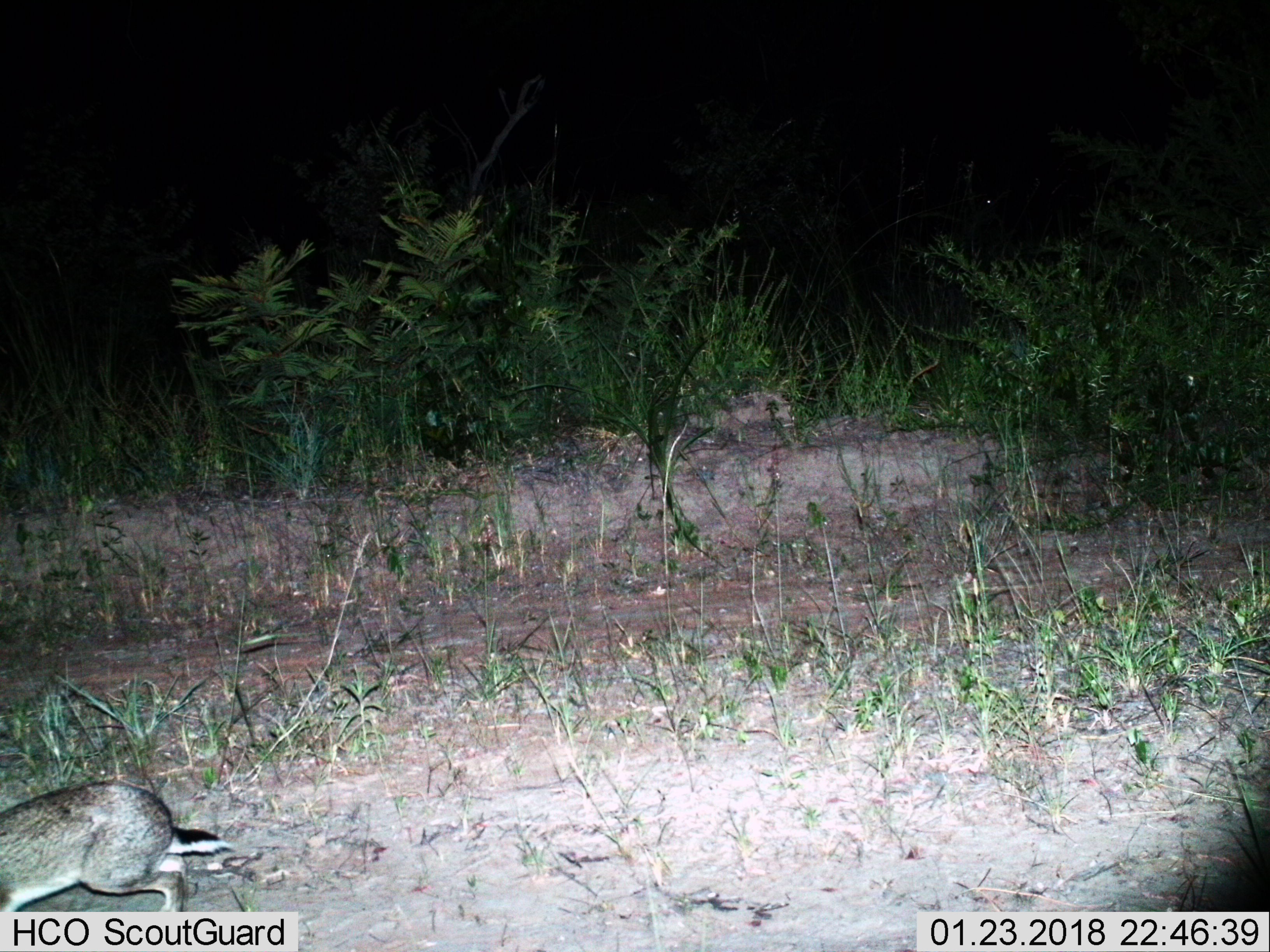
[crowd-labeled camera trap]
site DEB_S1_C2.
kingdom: Animalia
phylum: Chordata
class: Mammalia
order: Lagomorpha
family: Leporidae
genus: Lepus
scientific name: Lepus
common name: hare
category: hareunknown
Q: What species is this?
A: Hareunknown (hare) (Lepus).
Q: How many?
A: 1.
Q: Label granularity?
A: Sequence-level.